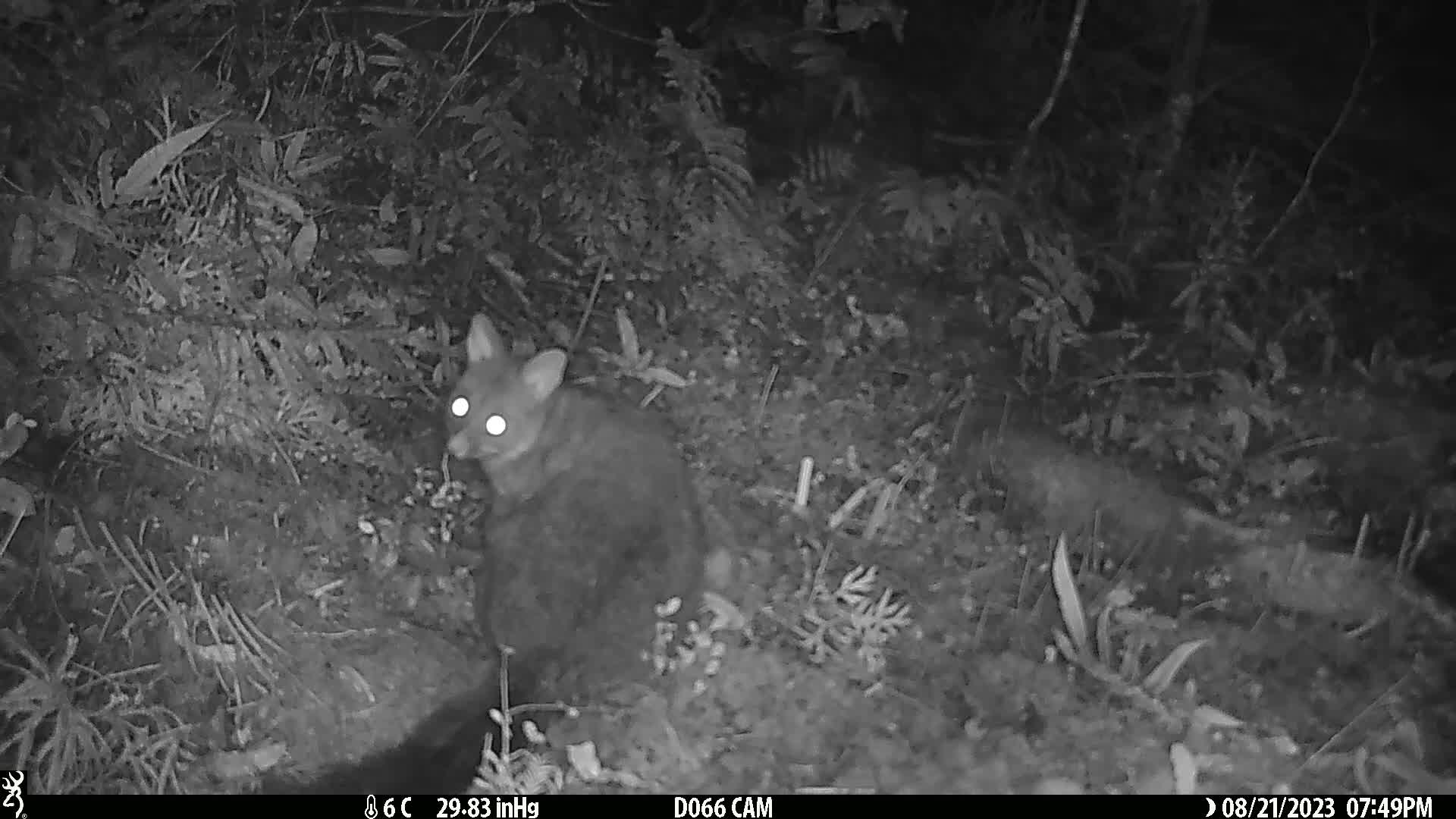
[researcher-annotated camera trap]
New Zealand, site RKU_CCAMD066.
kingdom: Animalia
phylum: Chordata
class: Mammalia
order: Diprotodontia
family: Phalangeridae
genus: Trichosurus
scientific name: Trichosurus vulpecula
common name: common brushtail possum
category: possum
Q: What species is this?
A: Possum (common brushtail possum) (Trichosurus vulpecula).